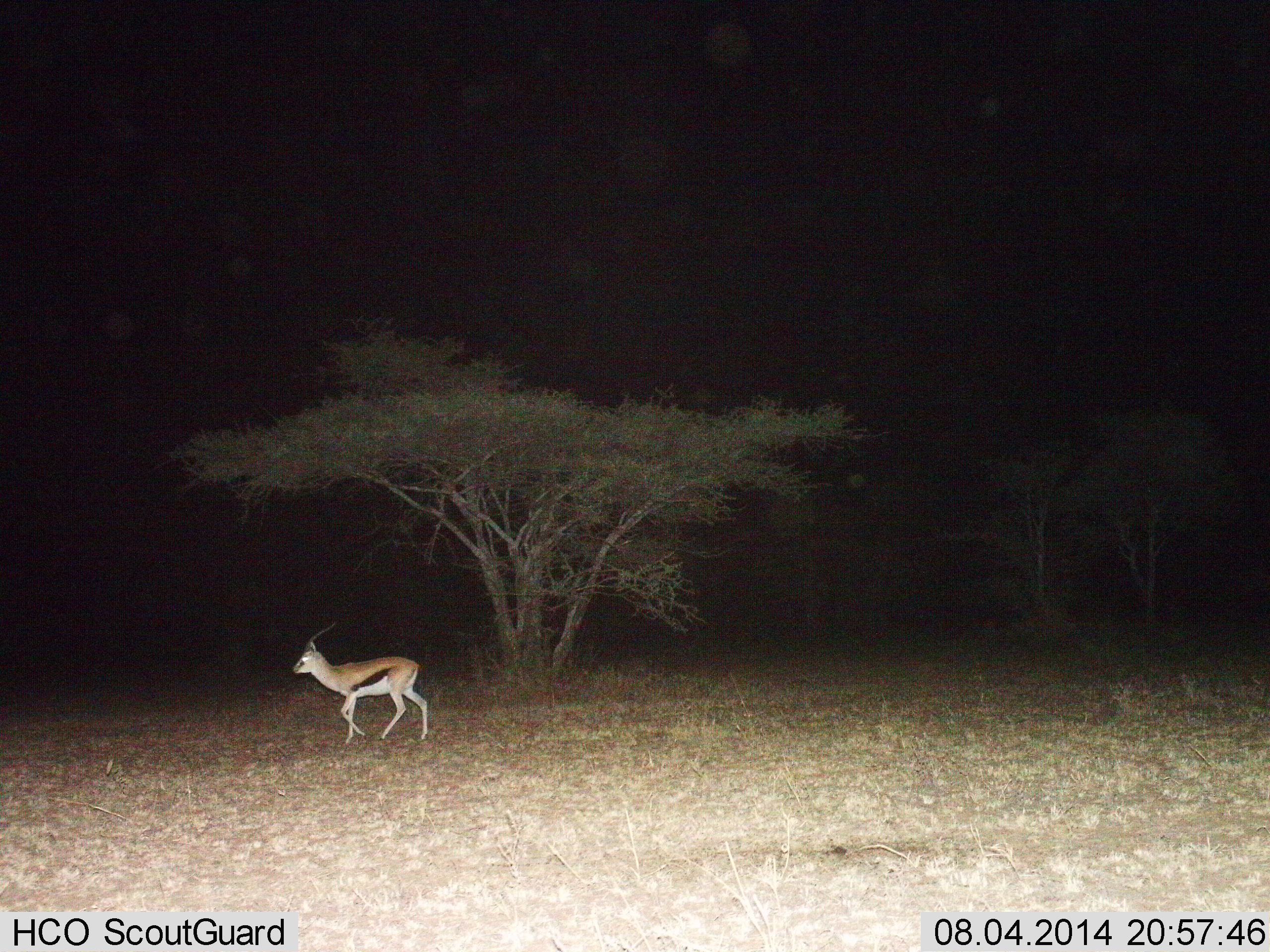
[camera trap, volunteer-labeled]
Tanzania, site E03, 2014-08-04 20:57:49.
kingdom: Animalia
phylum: Chordata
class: Mammalia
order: Artiodactyla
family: Bovidae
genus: Eudorcas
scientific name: Eudorcas thomsonii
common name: thomson's gazelle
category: gazellethomsons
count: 1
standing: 30%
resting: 0%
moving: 70%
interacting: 0%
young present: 0%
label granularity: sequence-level